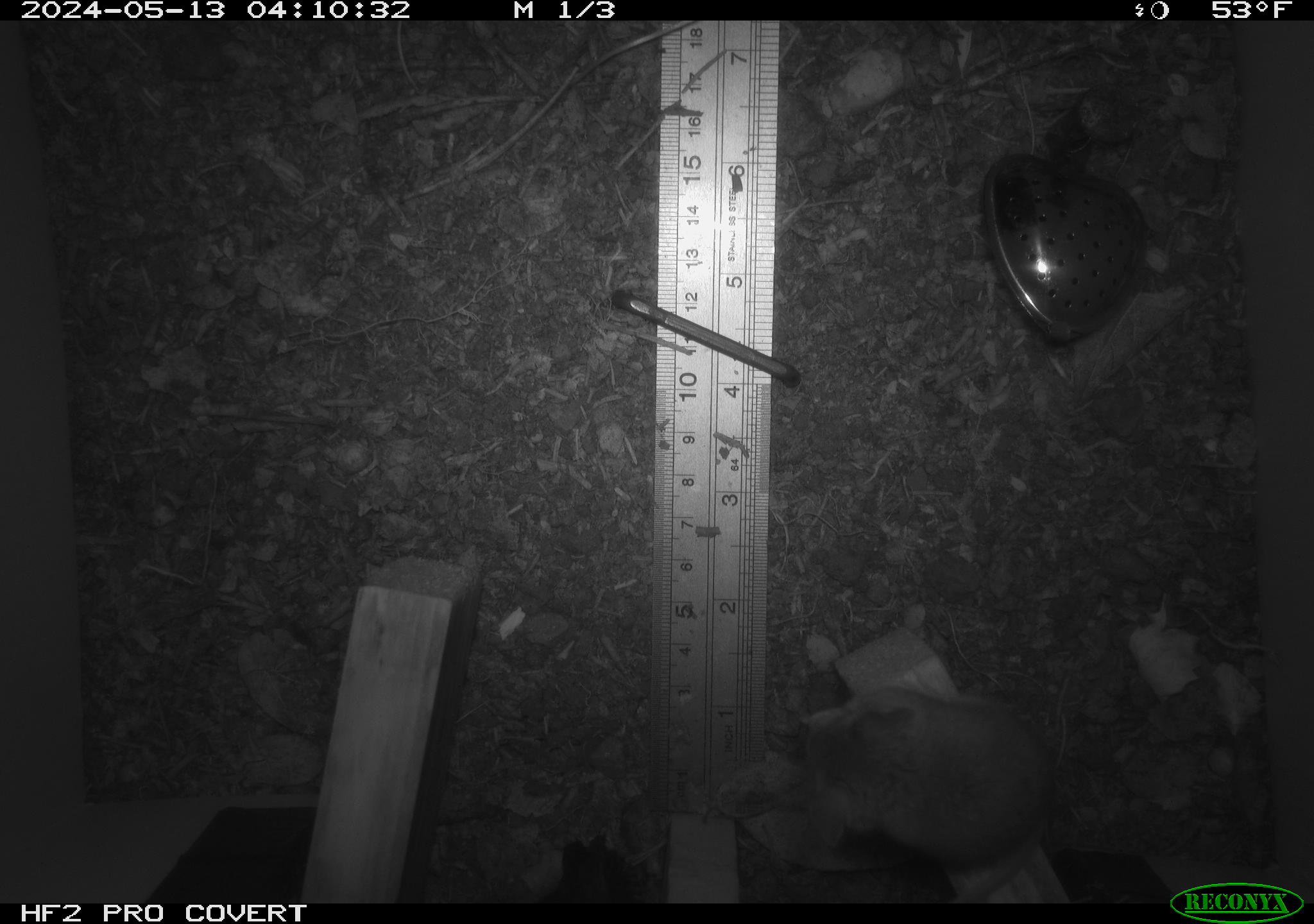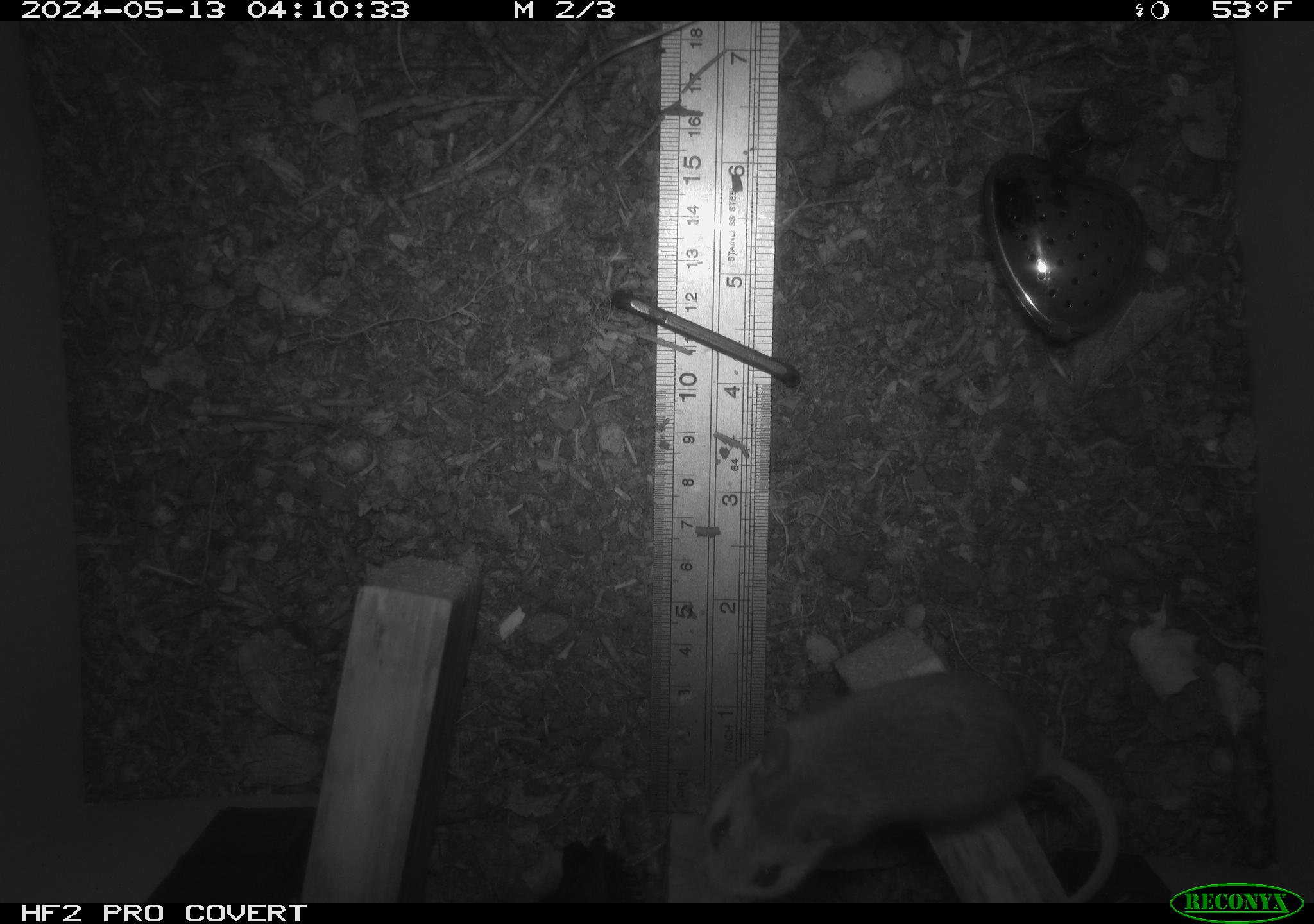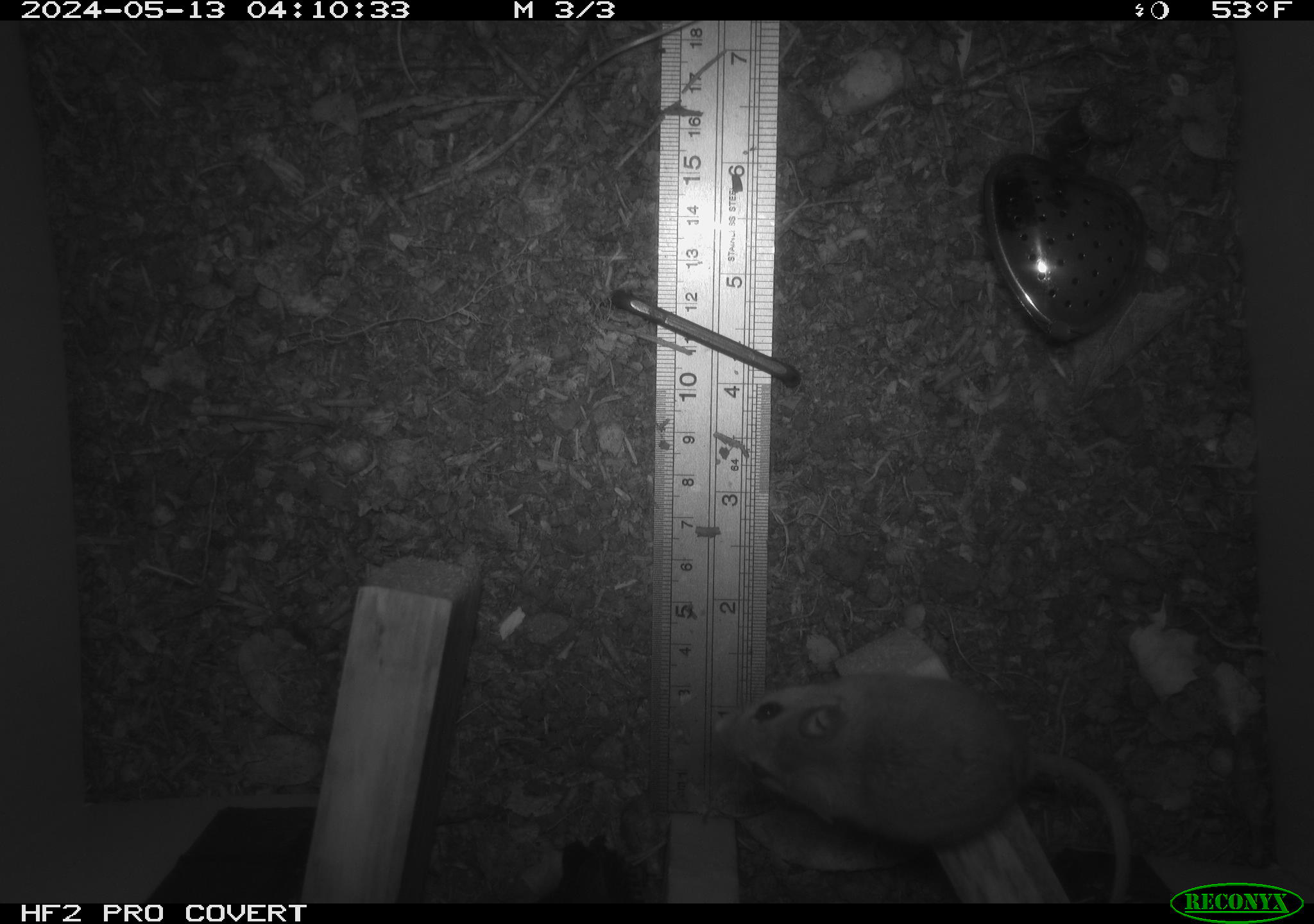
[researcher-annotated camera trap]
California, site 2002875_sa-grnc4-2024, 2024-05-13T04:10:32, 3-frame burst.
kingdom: Animalia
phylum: Chordata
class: Mammalia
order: Rodentia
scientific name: Rodentia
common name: rodent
Rodent (Rodentia).